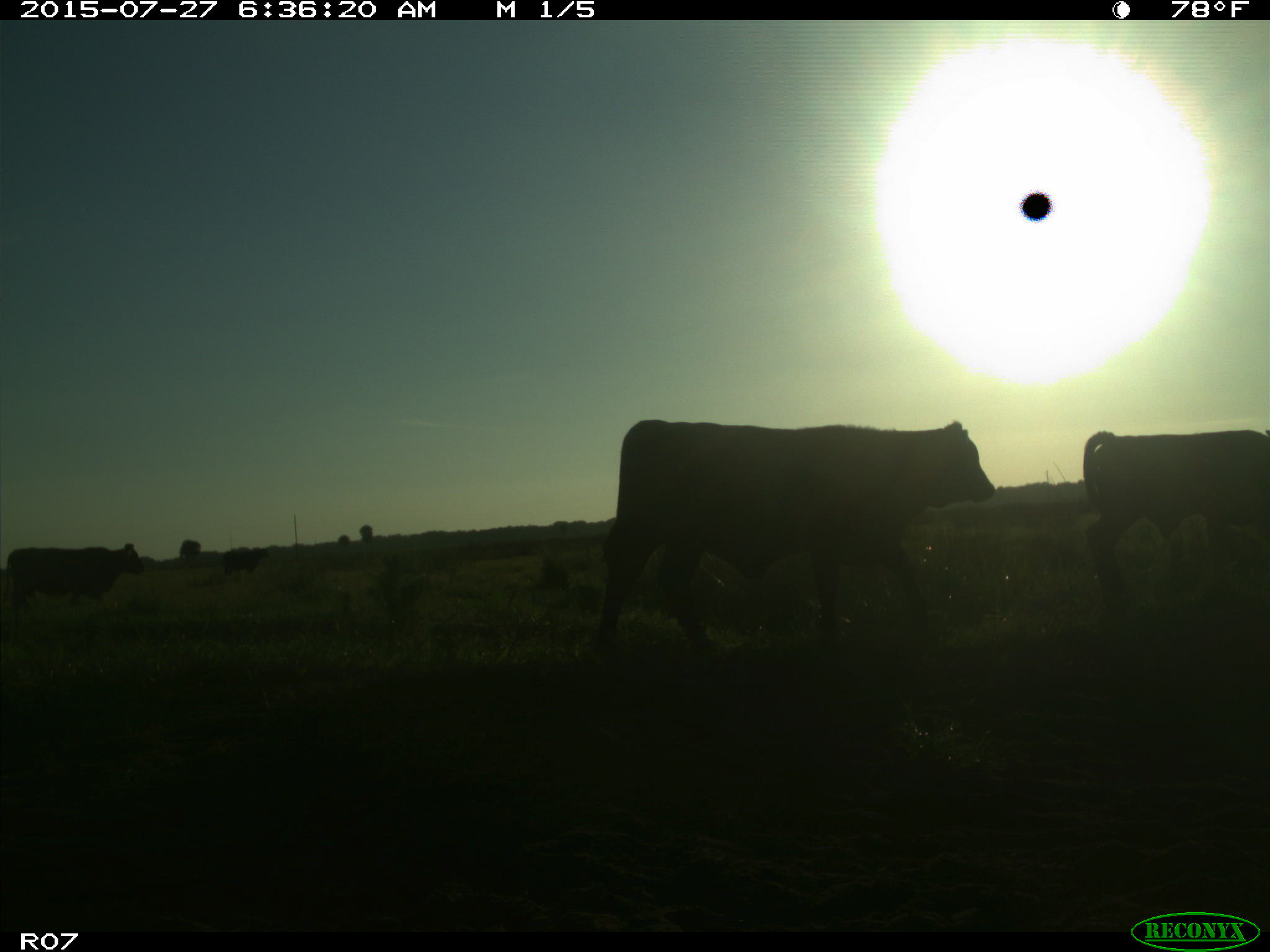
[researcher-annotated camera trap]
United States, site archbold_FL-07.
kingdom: Animalia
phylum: Chordata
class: Mammalia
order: Artiodactyla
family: Bovidae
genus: Bos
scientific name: Bos taurus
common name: domestic cow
Bos taurus (domestic cow).